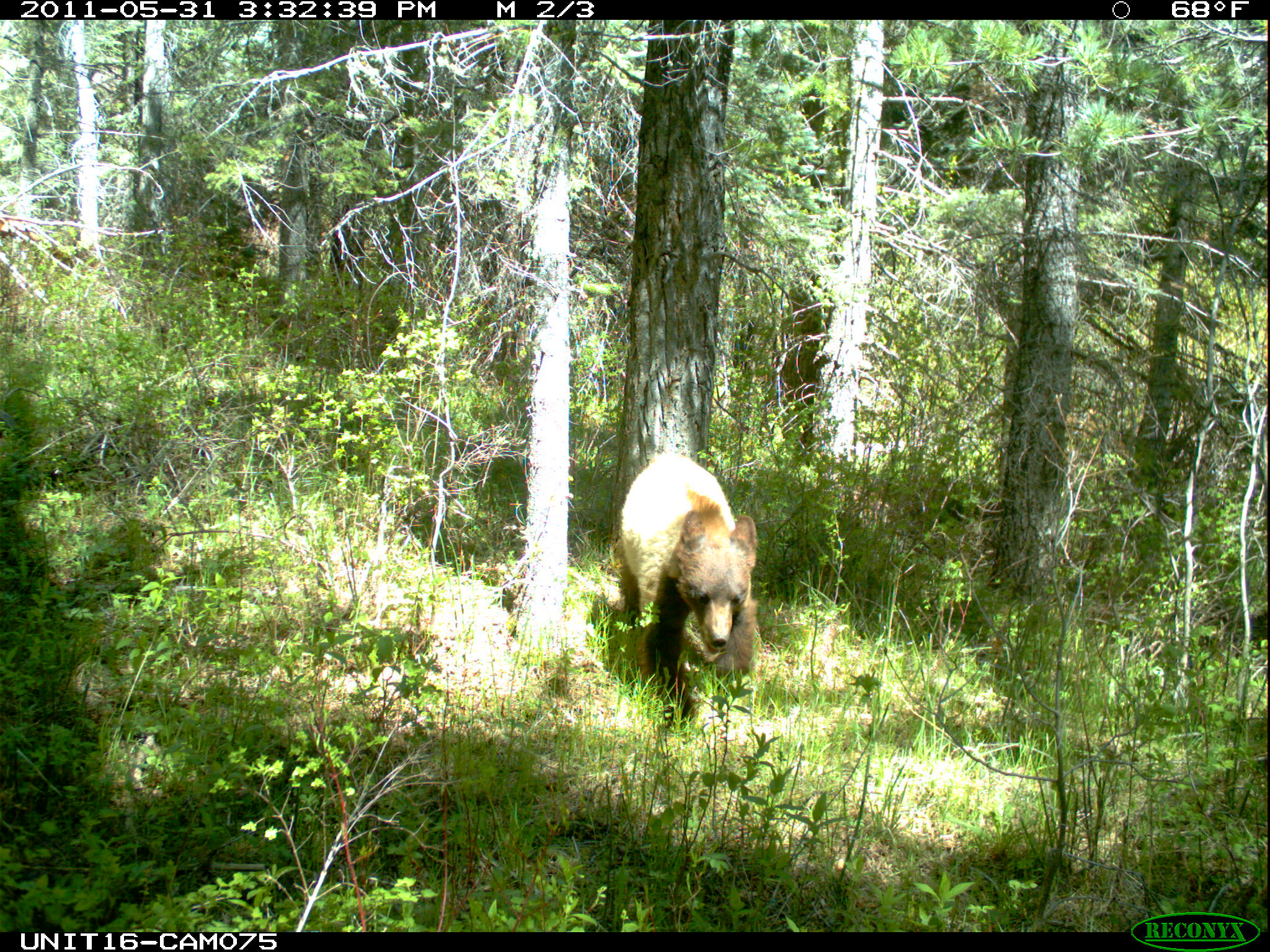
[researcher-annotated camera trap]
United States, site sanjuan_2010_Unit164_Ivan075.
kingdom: Animalia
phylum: Chordata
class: Mammalia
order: Carnivora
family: Ursidae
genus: Ursus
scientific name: Ursus americanus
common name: american black bear